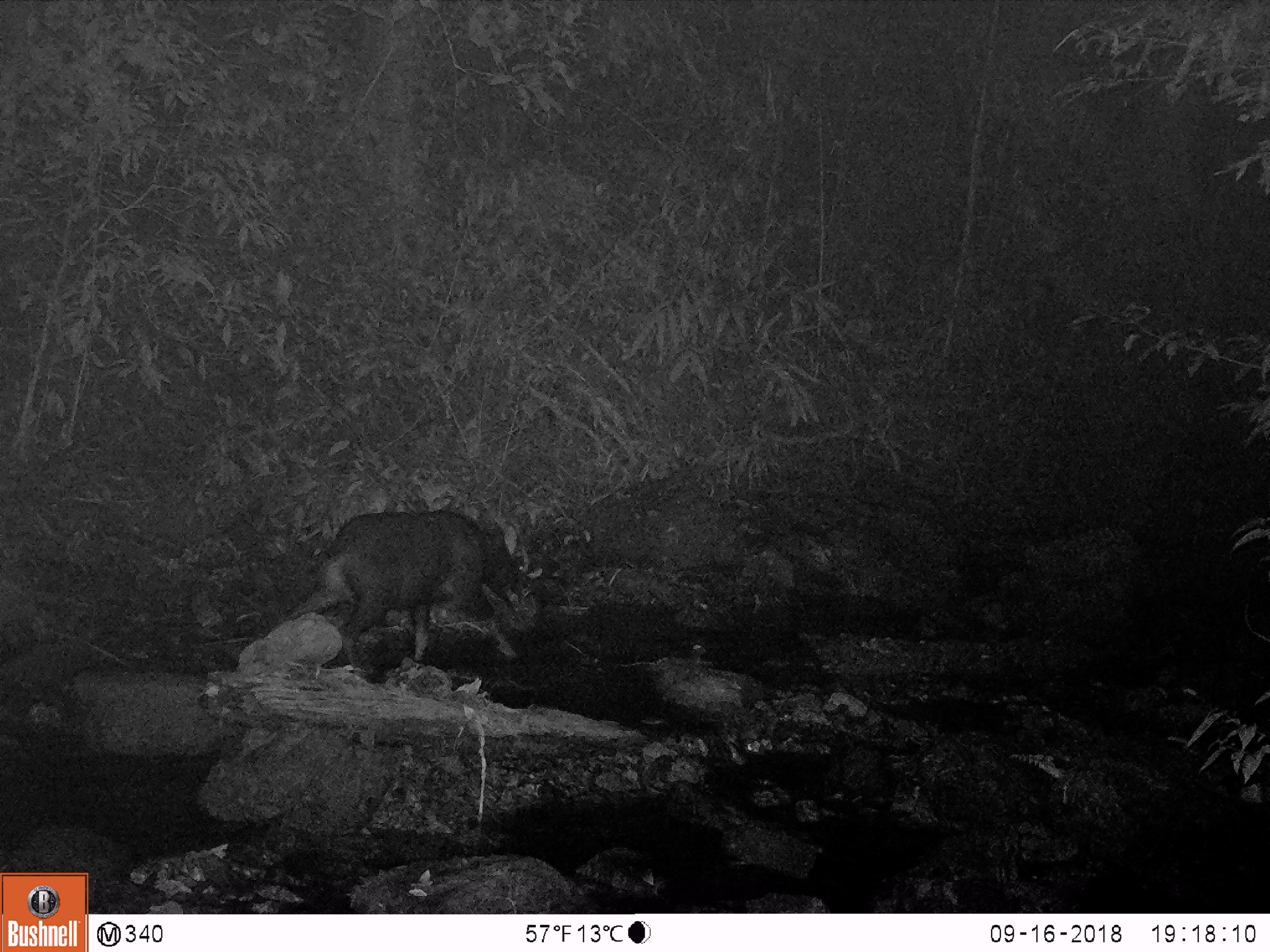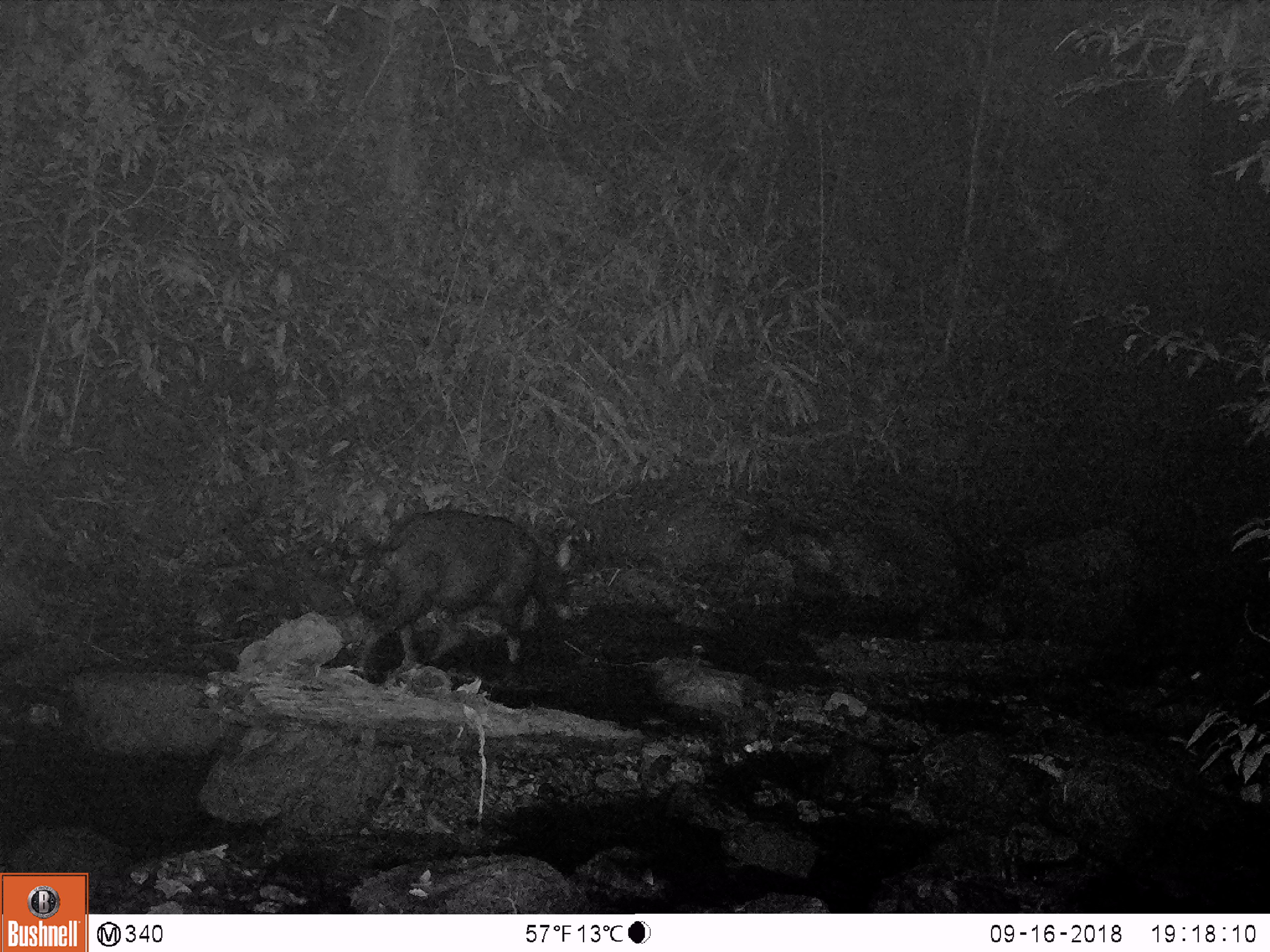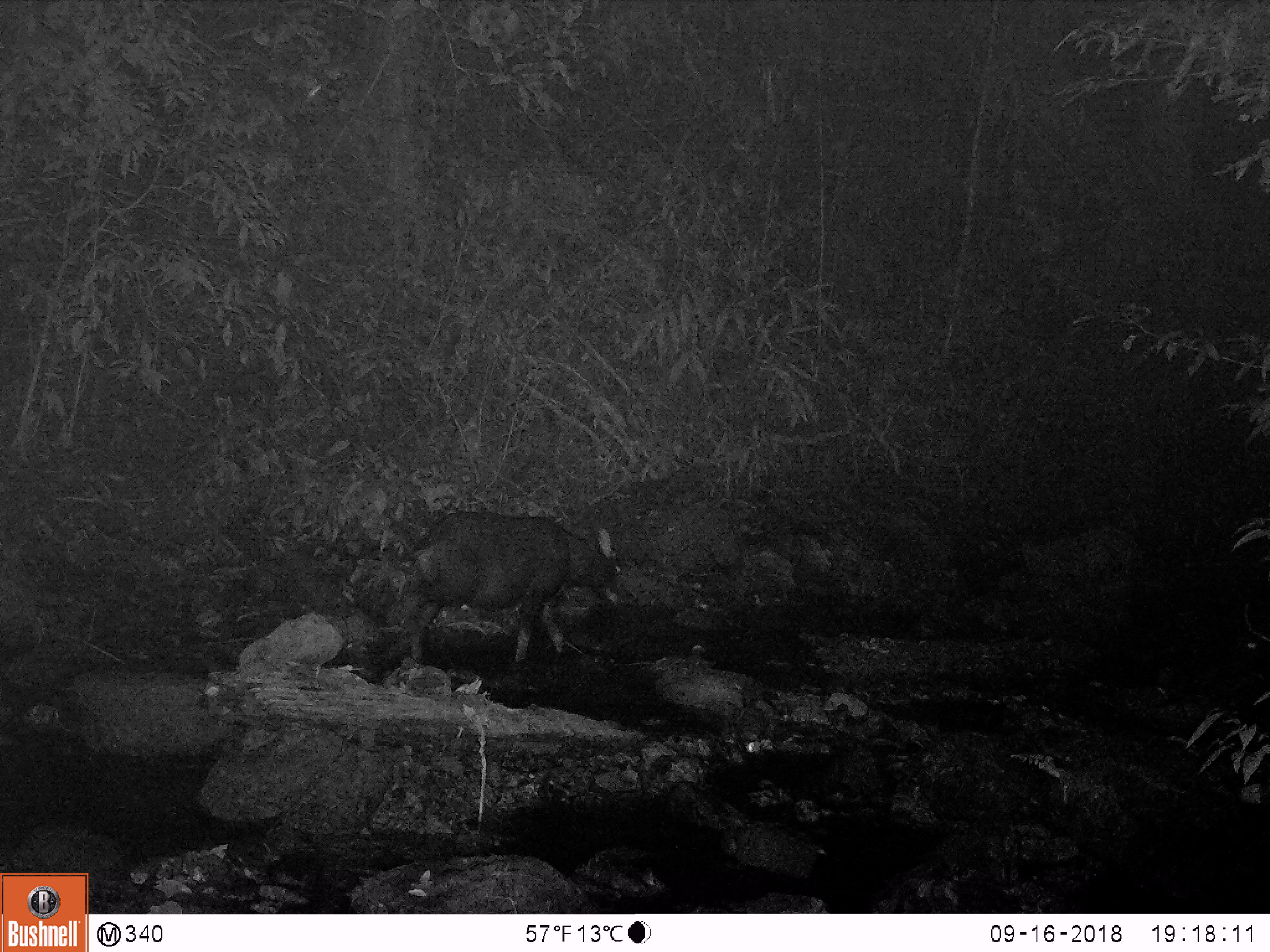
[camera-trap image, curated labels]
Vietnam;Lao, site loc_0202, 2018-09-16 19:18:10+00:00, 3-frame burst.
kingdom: Animalia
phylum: Chordata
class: Mammalia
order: Artiodactyla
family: Bovidae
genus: Capricornis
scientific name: Capricornis sumatraensis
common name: chinese serow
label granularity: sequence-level